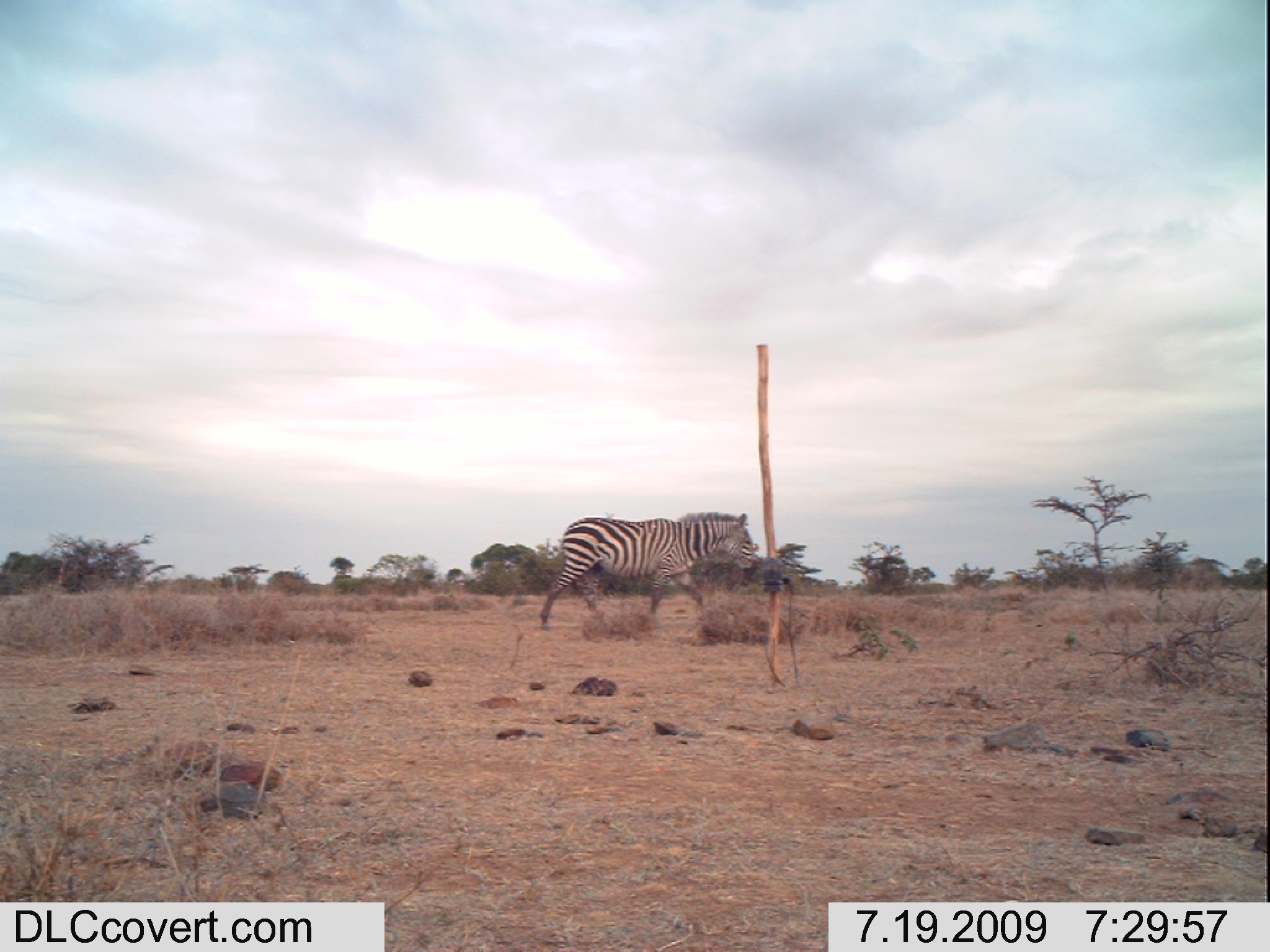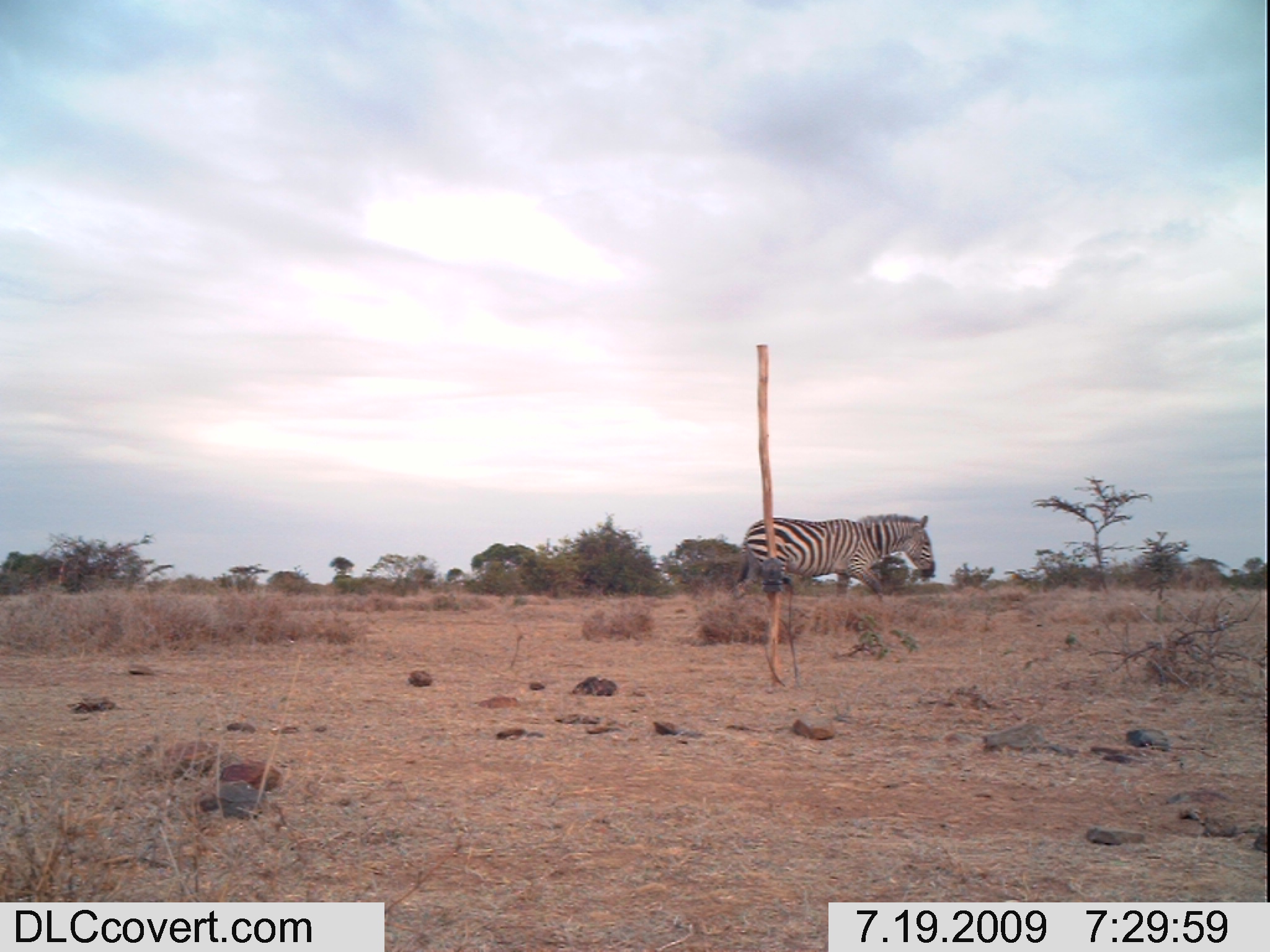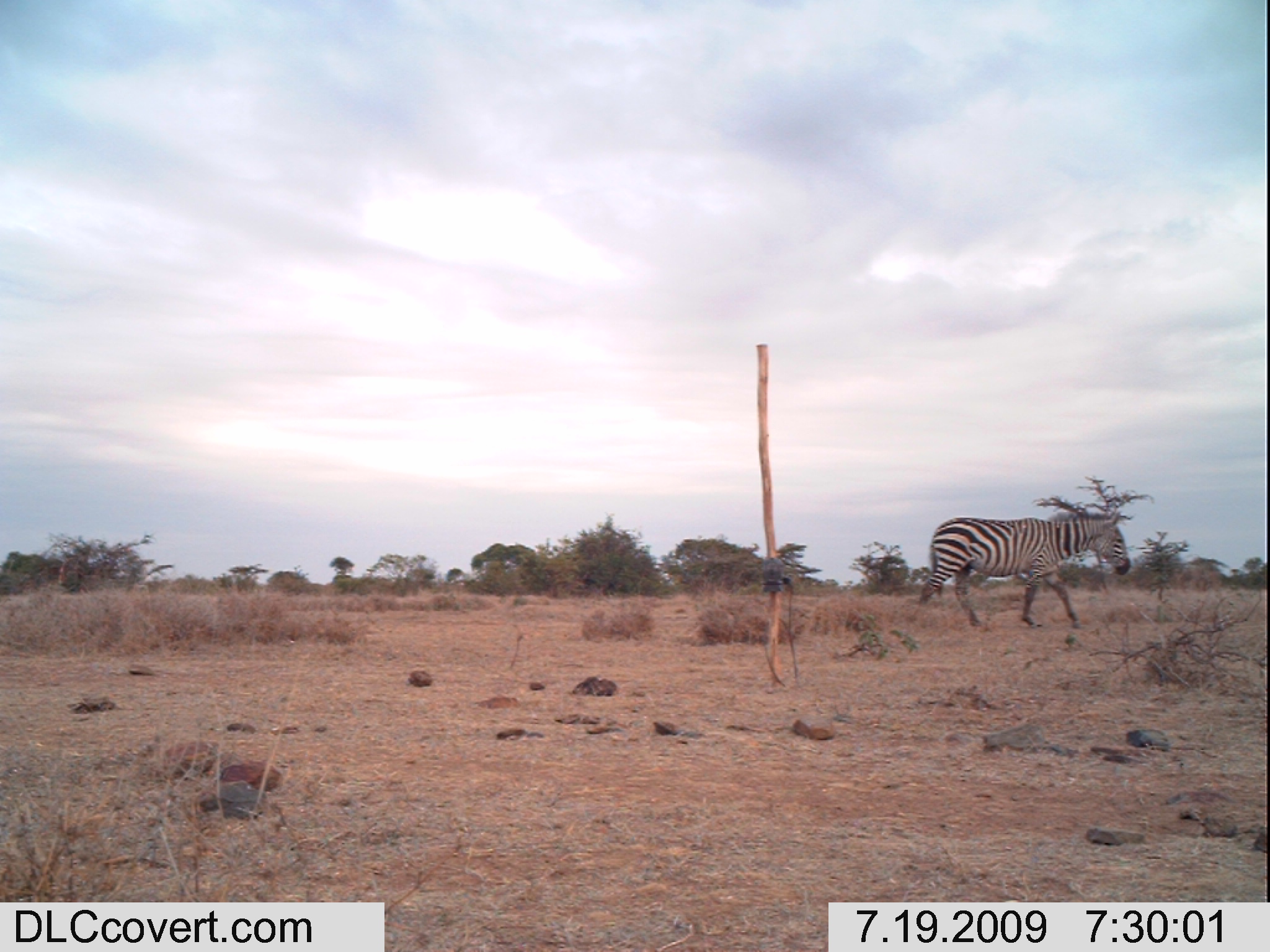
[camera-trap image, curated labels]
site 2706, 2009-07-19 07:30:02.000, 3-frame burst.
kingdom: Animalia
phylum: Chordata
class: Mammalia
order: Perissodactyla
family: Equidae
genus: Equus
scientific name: Equus quagga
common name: plains zebra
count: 1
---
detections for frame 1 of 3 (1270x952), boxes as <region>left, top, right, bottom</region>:
equus quagga: <region>539, 512, 759, 629</region>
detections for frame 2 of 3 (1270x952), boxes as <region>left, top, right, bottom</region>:
equus quagga: <region>733, 512, 936, 602</region>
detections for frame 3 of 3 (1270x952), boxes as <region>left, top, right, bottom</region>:
equus quagga: <region>915, 510, 1131, 629</region>